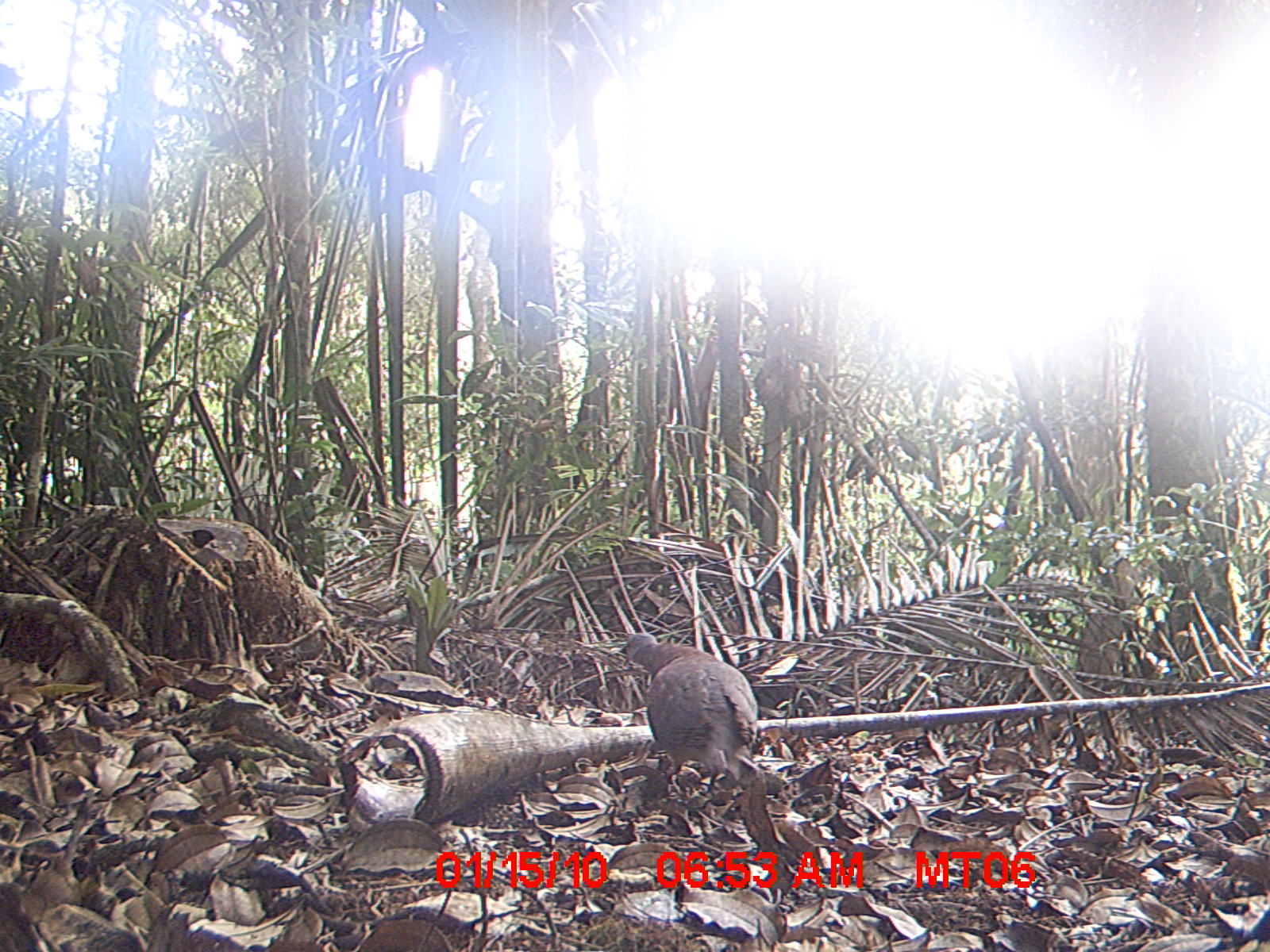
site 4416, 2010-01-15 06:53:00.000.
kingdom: Animalia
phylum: Chordata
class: Aves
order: Columbiformes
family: Columbidae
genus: Streptopelia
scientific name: Streptopelia picturata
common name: malagasy turtle dove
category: nesoenas picturata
Nesoenas picturata (malagasy turtle dove) (Streptopelia picturata), count 1.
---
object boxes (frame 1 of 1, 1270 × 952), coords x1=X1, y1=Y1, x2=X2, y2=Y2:
nesoenas picturata: x1=615, y1=629, x2=801, y2=796